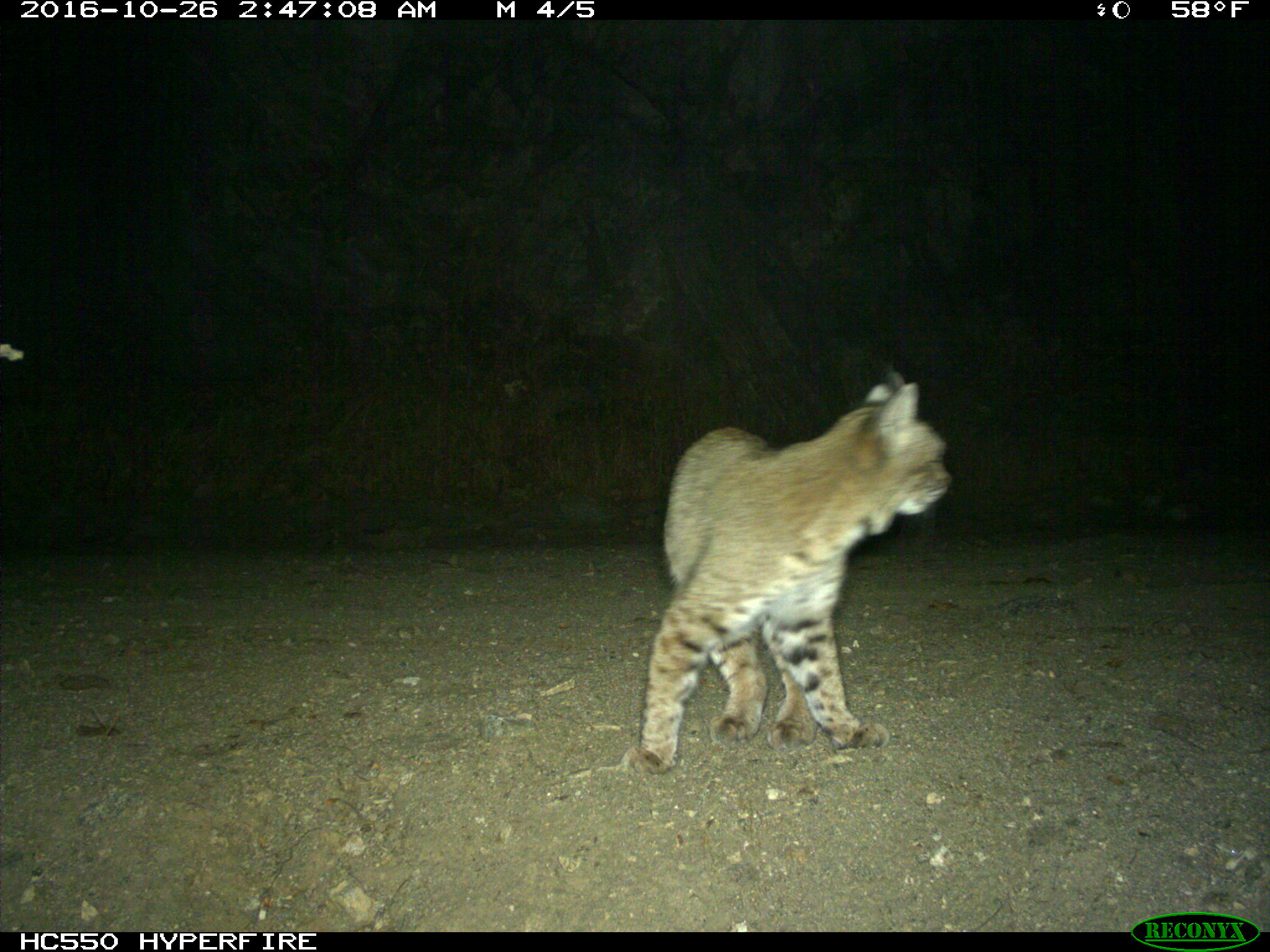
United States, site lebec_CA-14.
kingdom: Animalia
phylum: Chordata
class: Mammalia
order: Carnivora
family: Felidae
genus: Lynx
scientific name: Lynx rufus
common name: bobcat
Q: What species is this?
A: Lynx rufus (bobcat).